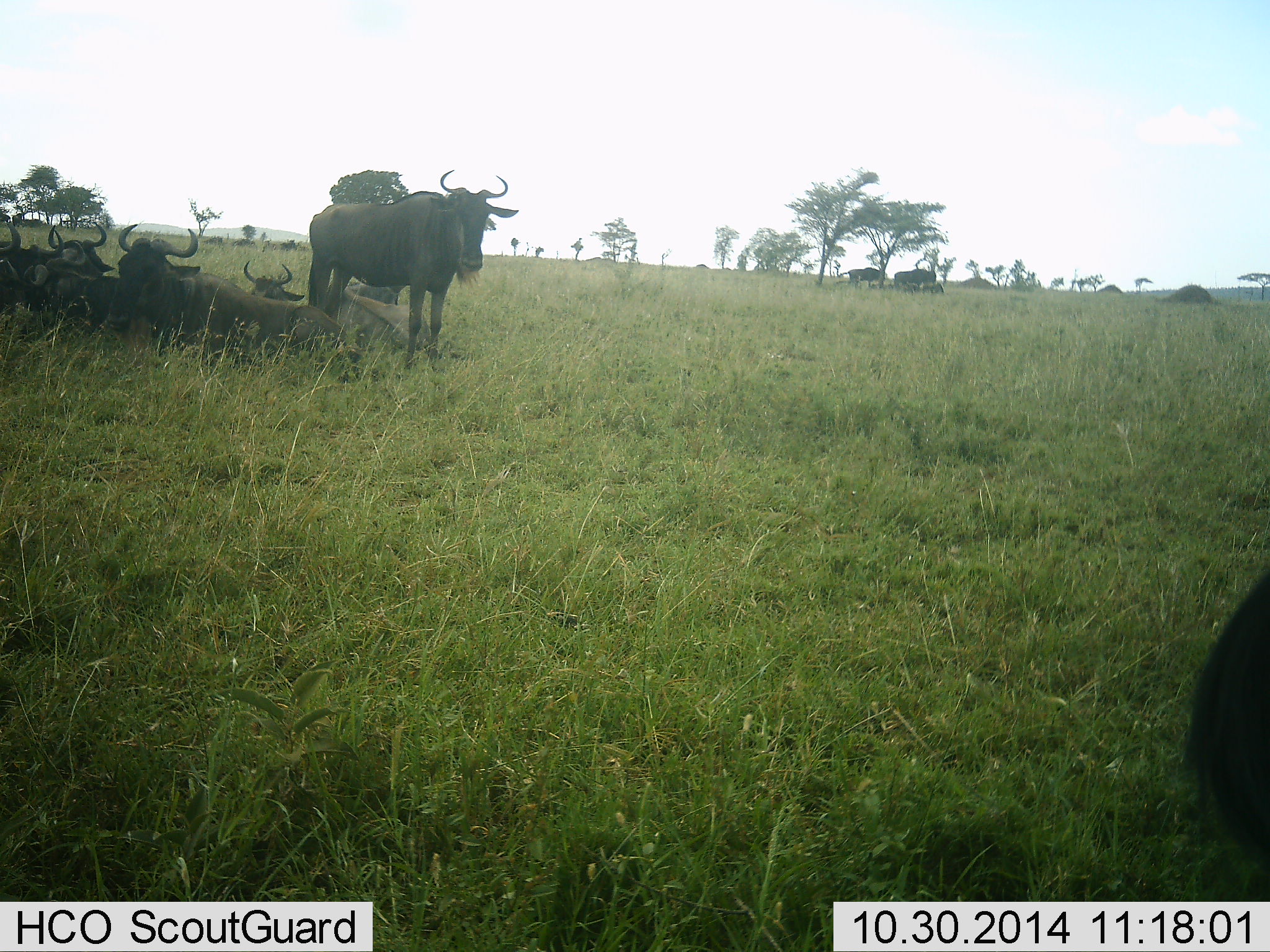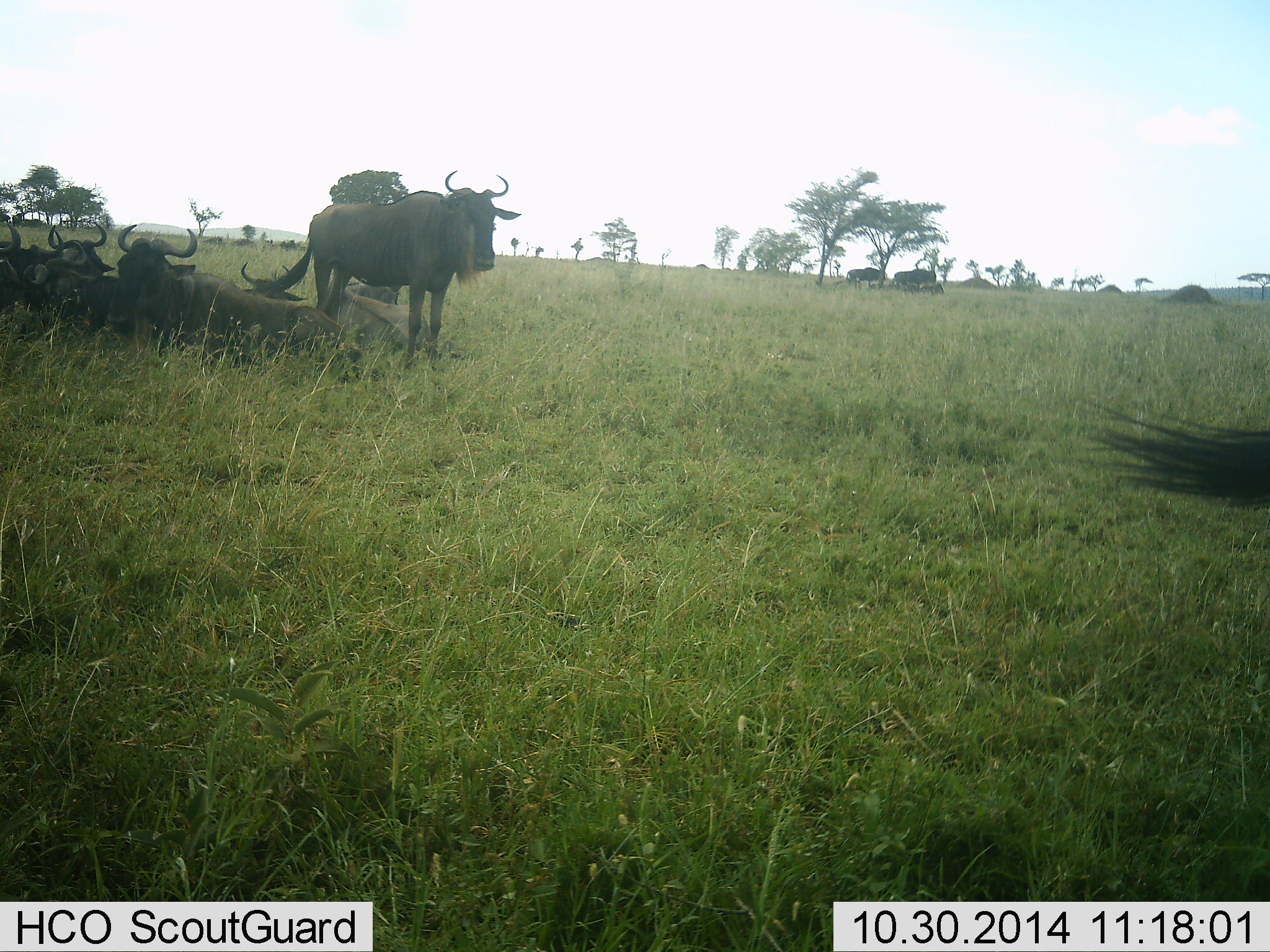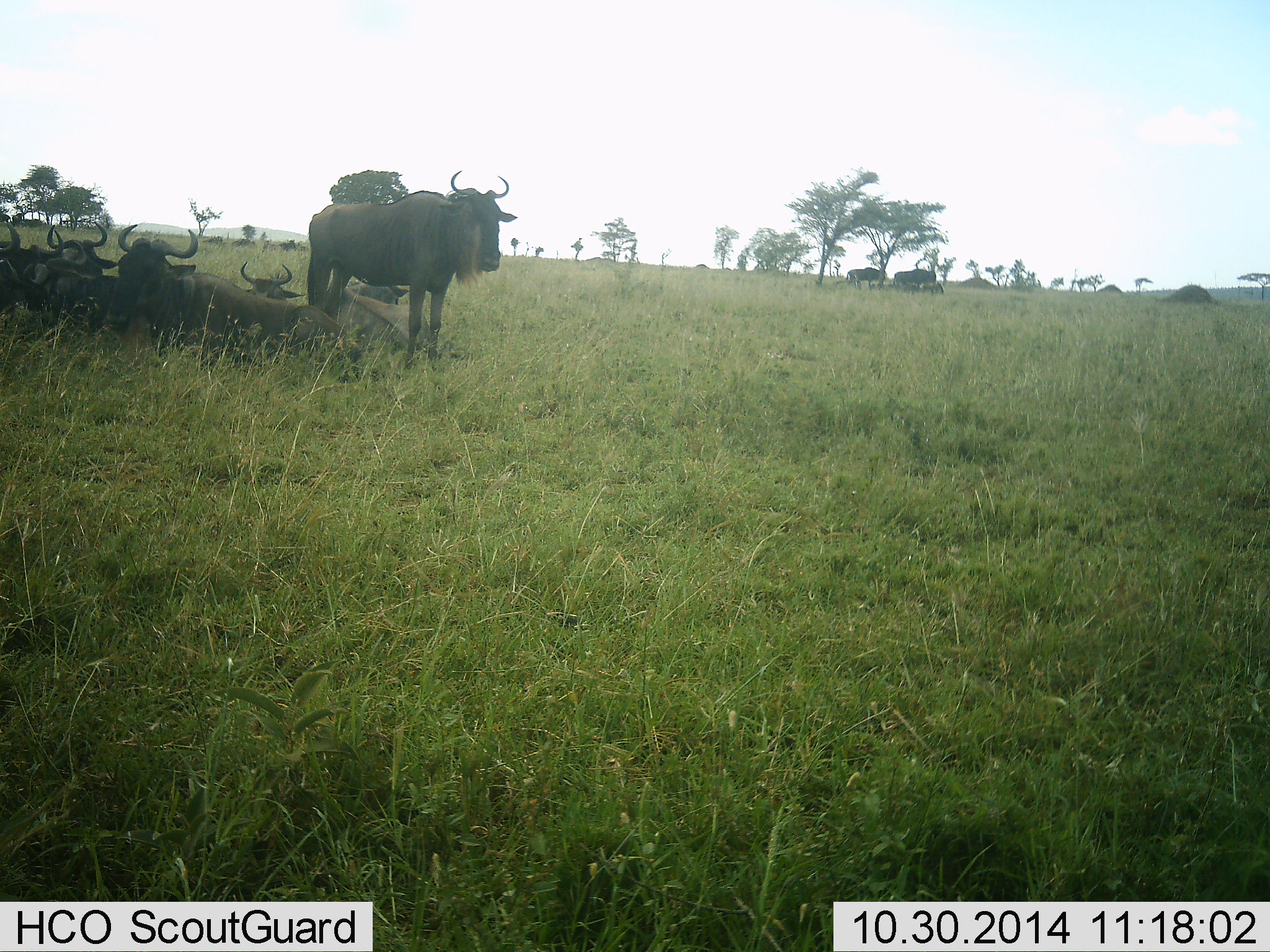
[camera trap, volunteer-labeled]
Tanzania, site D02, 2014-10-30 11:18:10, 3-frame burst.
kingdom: Animalia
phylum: Chordata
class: Mammalia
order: Artiodactyla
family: Bovidae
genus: Connochaetes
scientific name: Connochaetes taurinus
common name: blue wildebeest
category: wildebeest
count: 9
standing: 100%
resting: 100%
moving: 10%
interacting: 10%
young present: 0%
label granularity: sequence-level